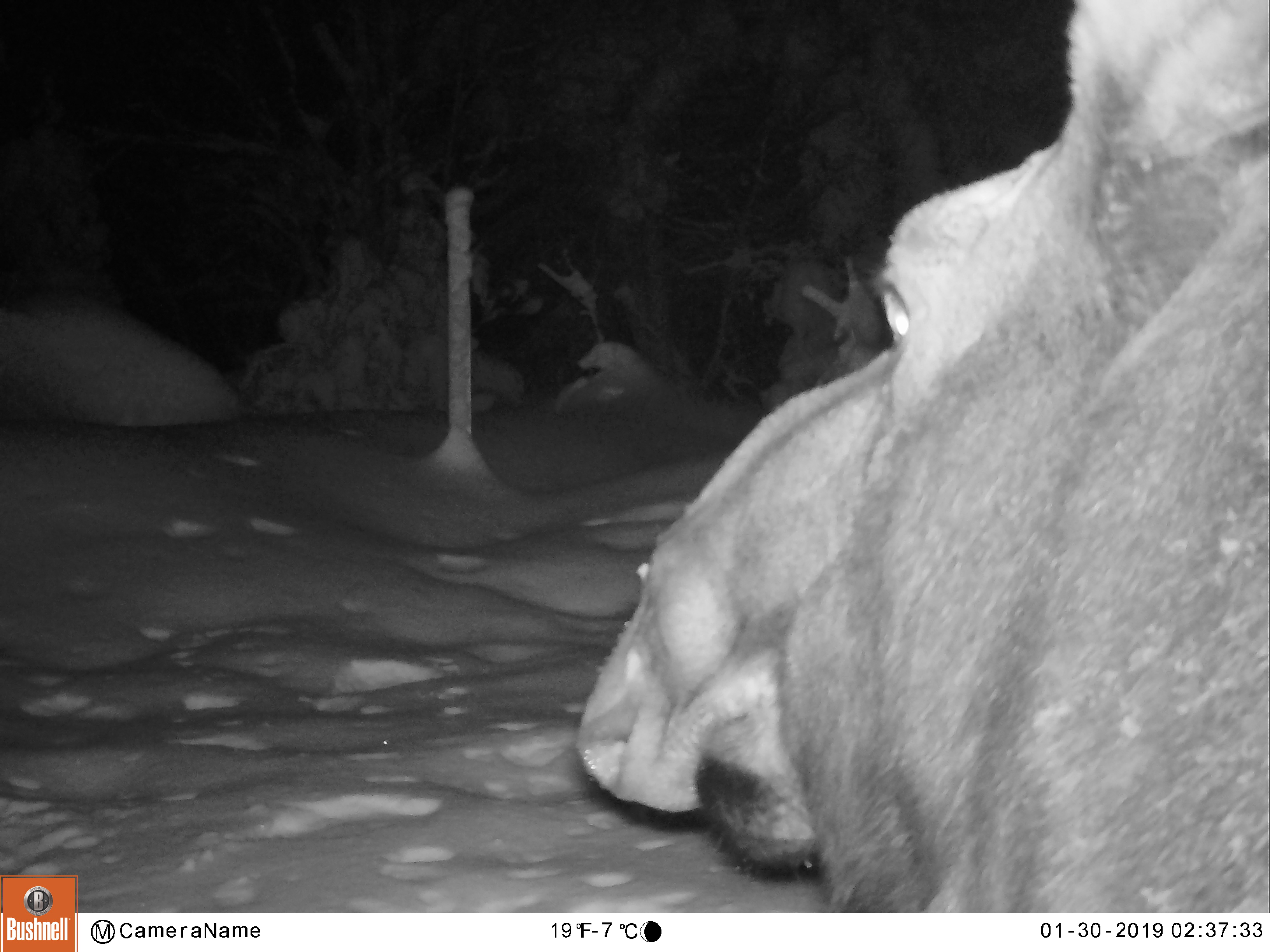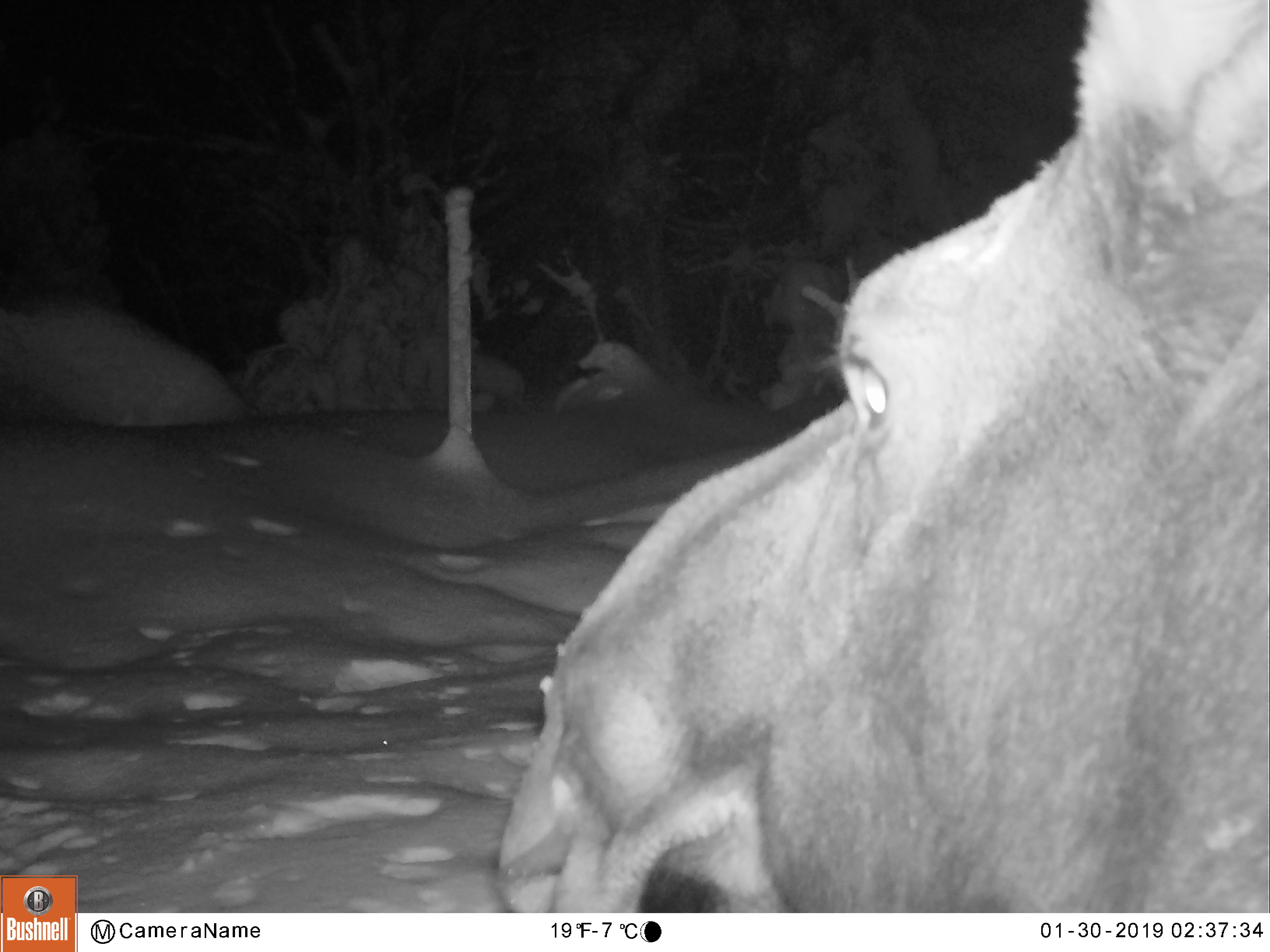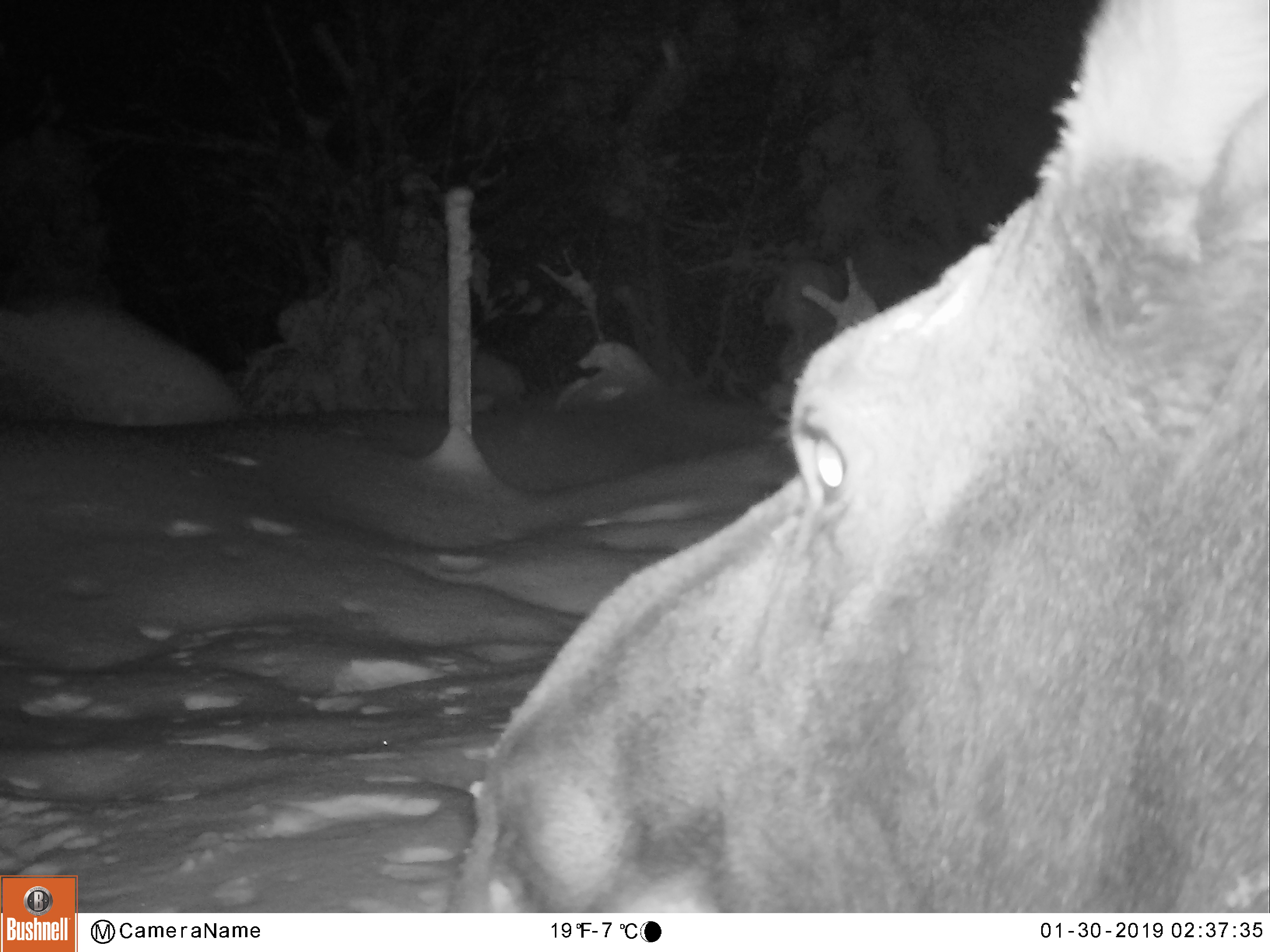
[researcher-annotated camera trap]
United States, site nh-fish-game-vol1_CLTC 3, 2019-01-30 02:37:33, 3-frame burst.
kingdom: Animalia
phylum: Chordata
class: Mammalia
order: Artiodactyla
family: Cervidae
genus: Alces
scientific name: Alces alces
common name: moose